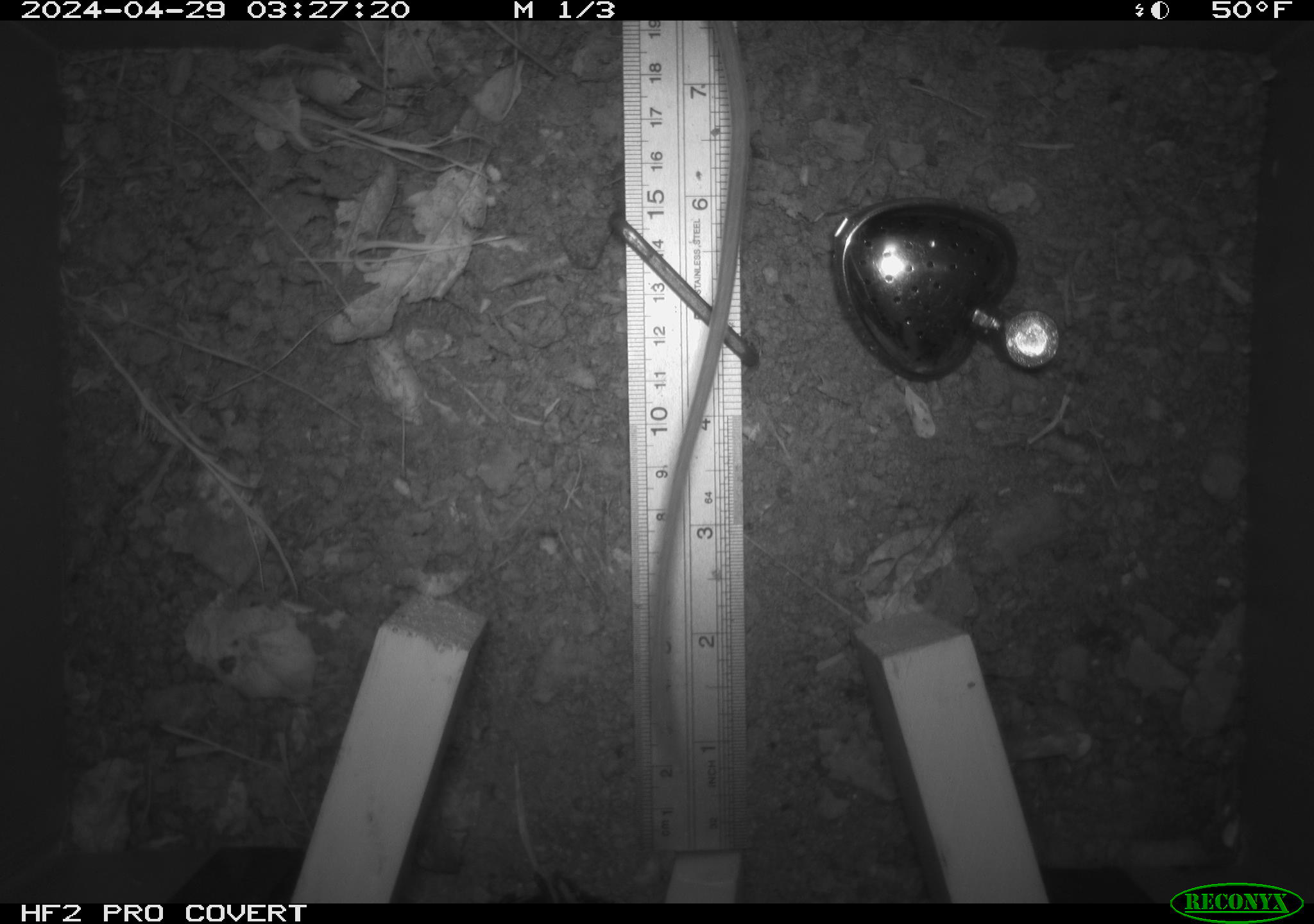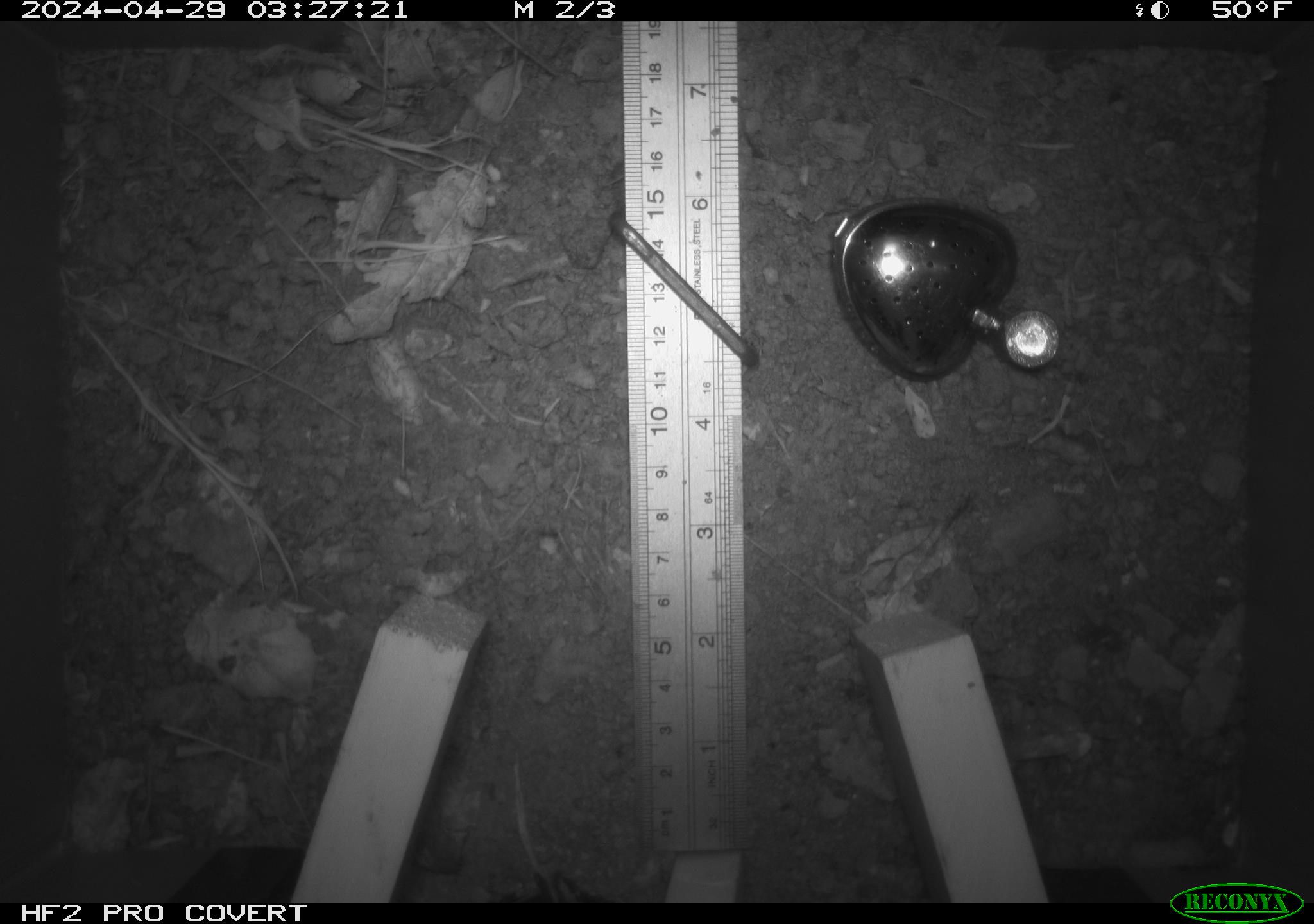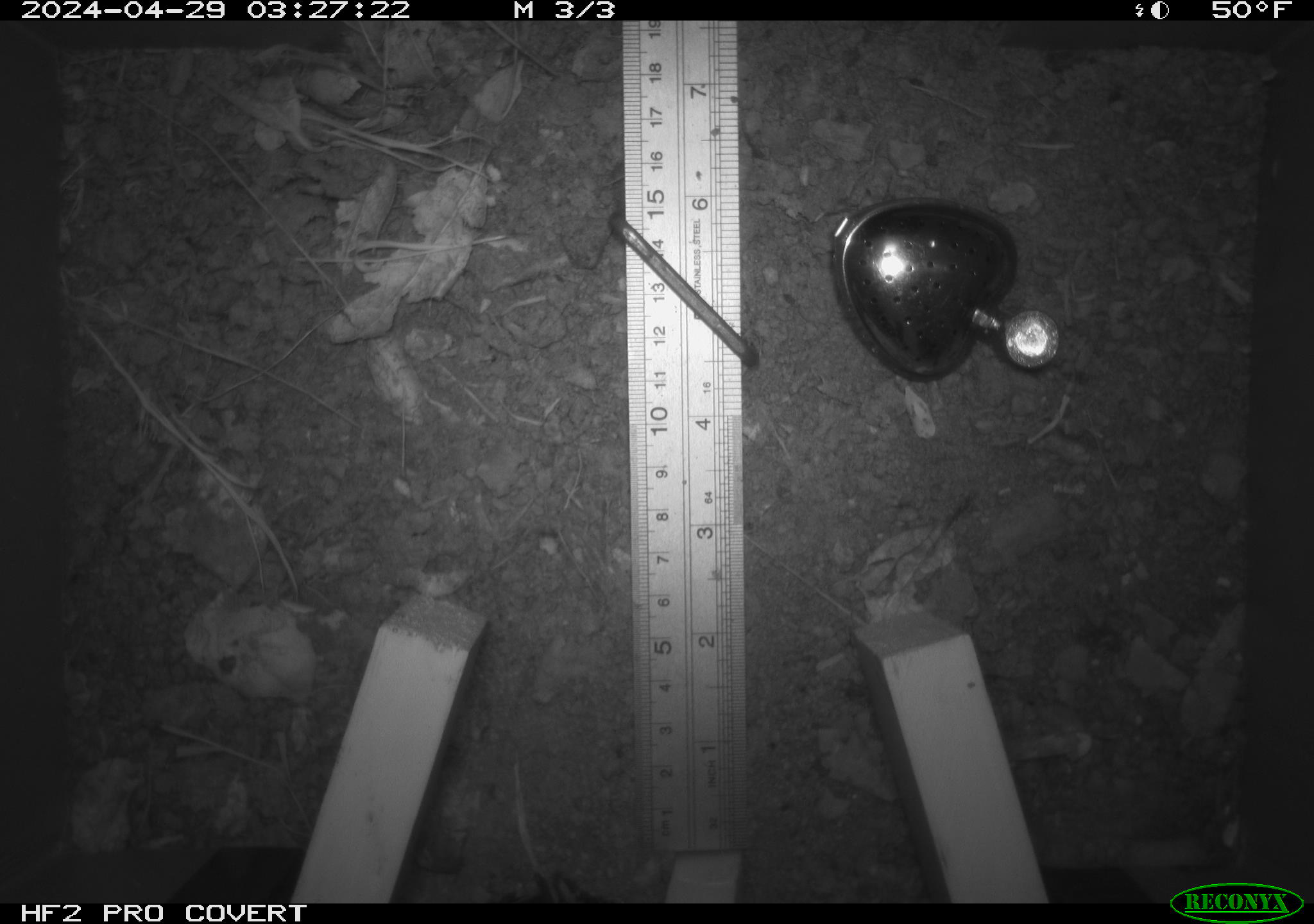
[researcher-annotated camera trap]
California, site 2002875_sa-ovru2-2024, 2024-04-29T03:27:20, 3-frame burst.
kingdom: Animalia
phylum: Chordata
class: Mammalia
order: Rodentia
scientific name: Rodentia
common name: rodent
Rodent (Rodentia).